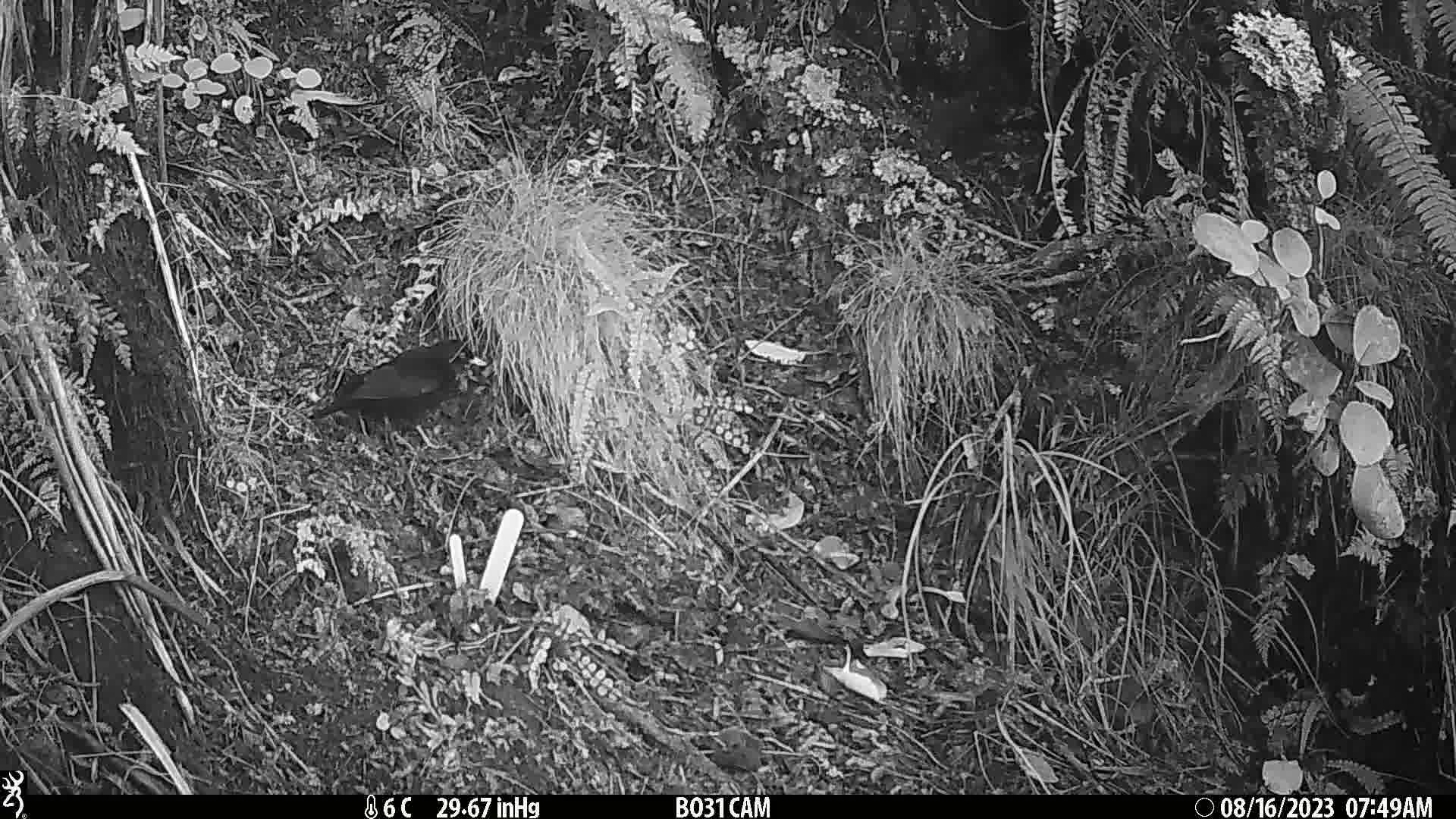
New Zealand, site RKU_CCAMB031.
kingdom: Animalia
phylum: Chordata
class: Aves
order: Passeriformes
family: Turdidae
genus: Turdus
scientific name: Turdus merula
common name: eurasian blackbird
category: blackbird